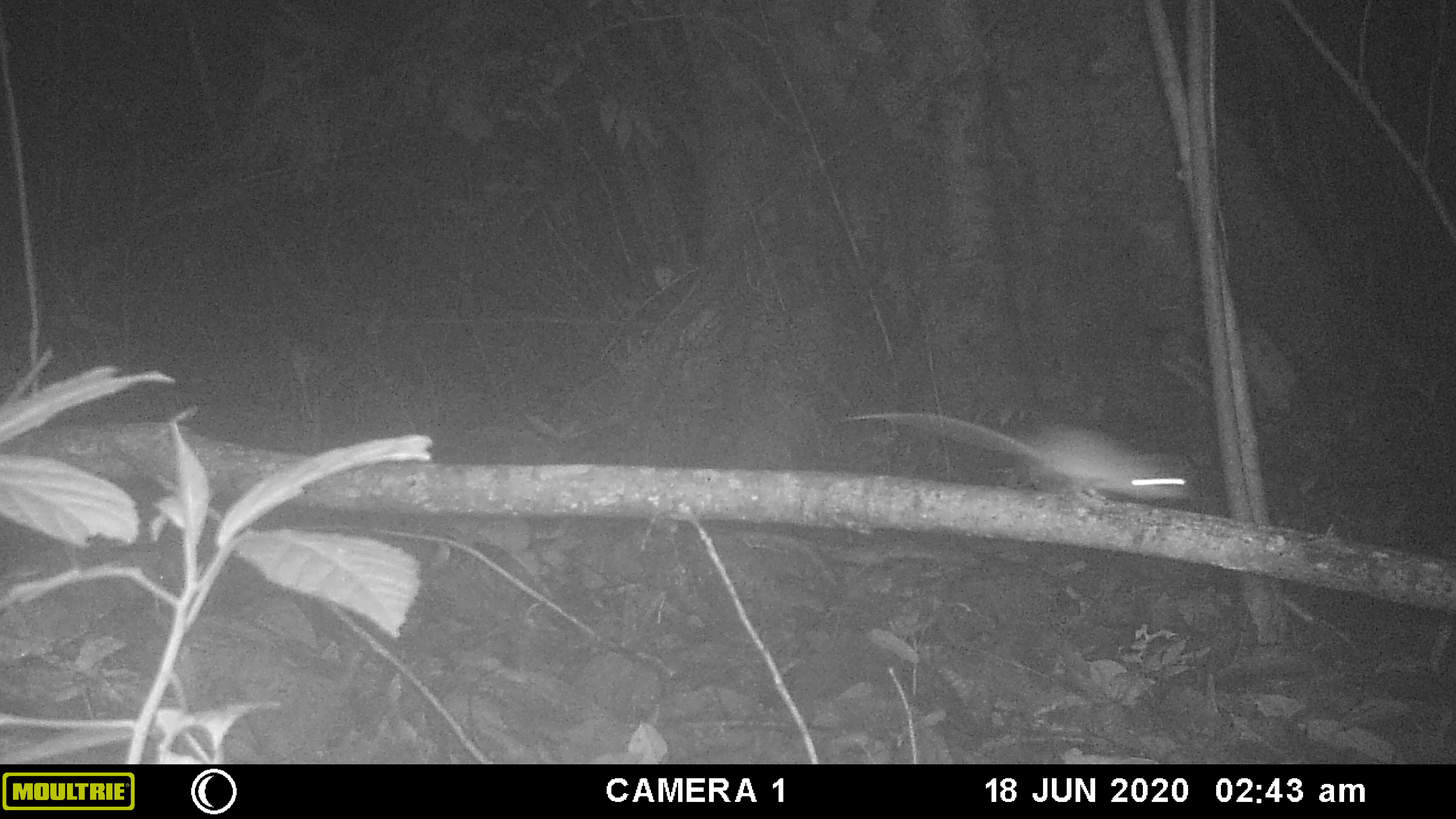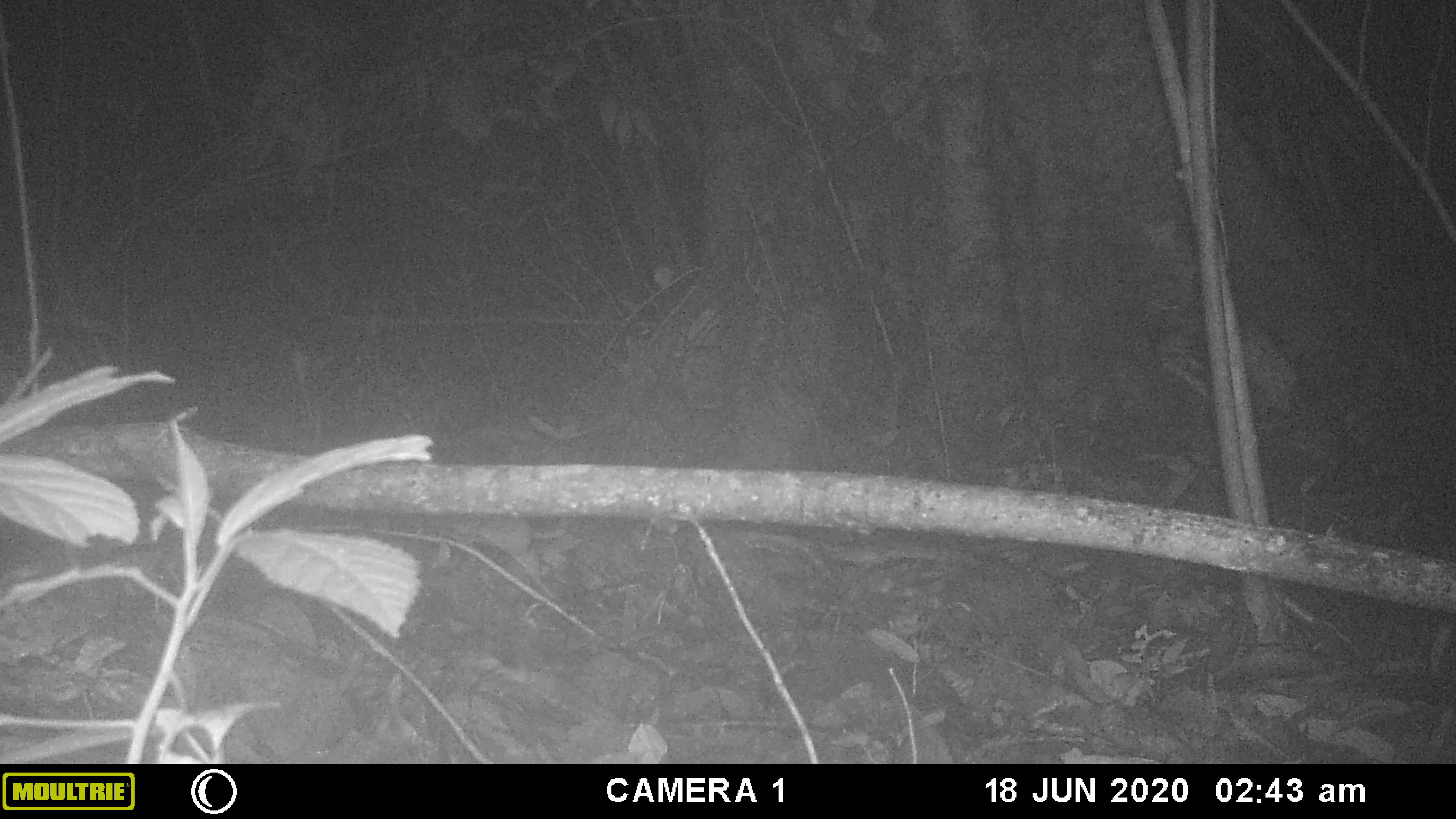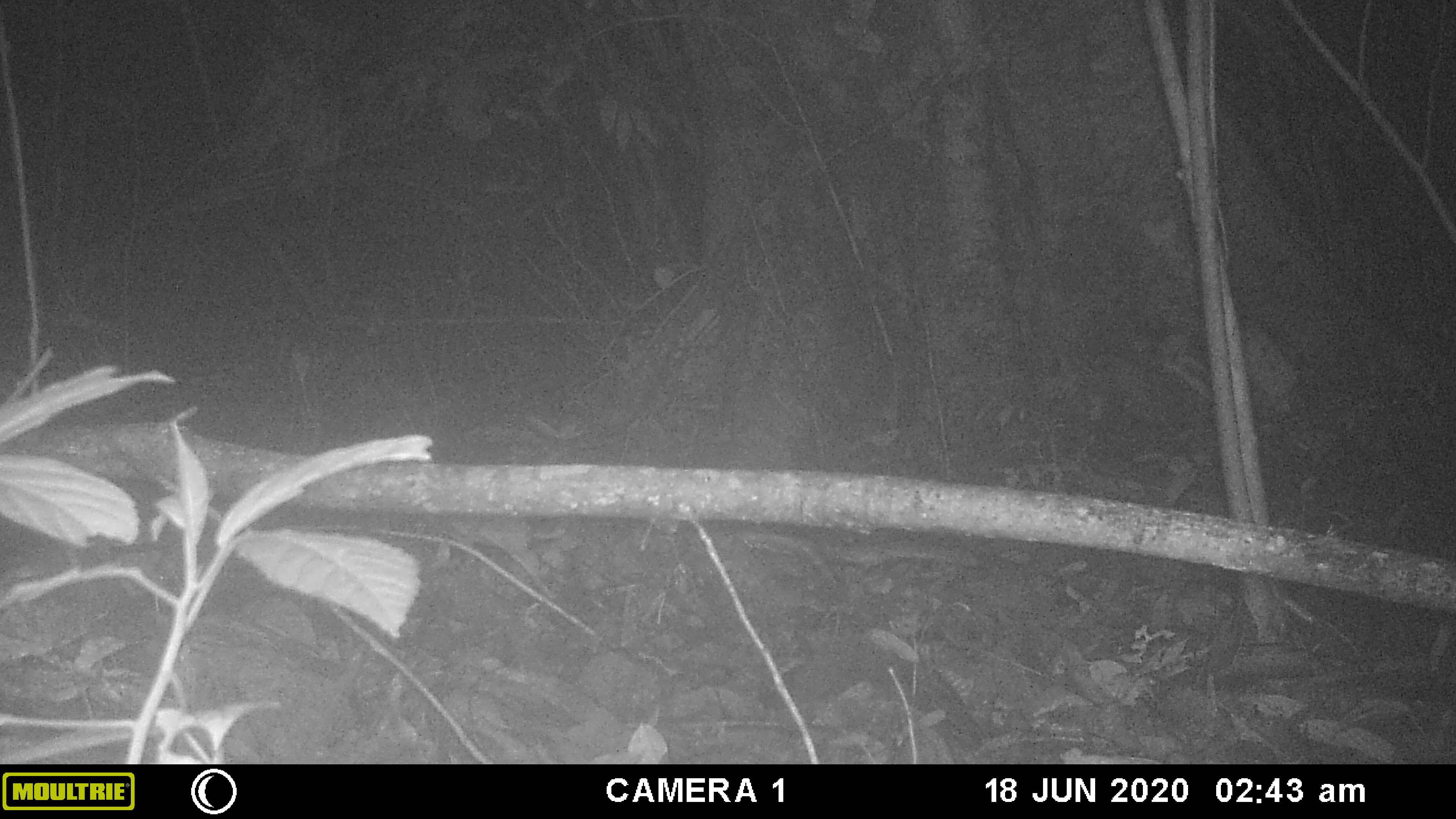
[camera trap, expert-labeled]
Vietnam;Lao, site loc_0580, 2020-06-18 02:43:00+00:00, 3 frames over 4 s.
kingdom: Animalia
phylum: Chordata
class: Mammalia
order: Rodentia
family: Muridae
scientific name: Muridae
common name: old-world mice and rats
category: unidentified murid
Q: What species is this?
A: Unidentified murid (old-world mice and rats) (Muridae).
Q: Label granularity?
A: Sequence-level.